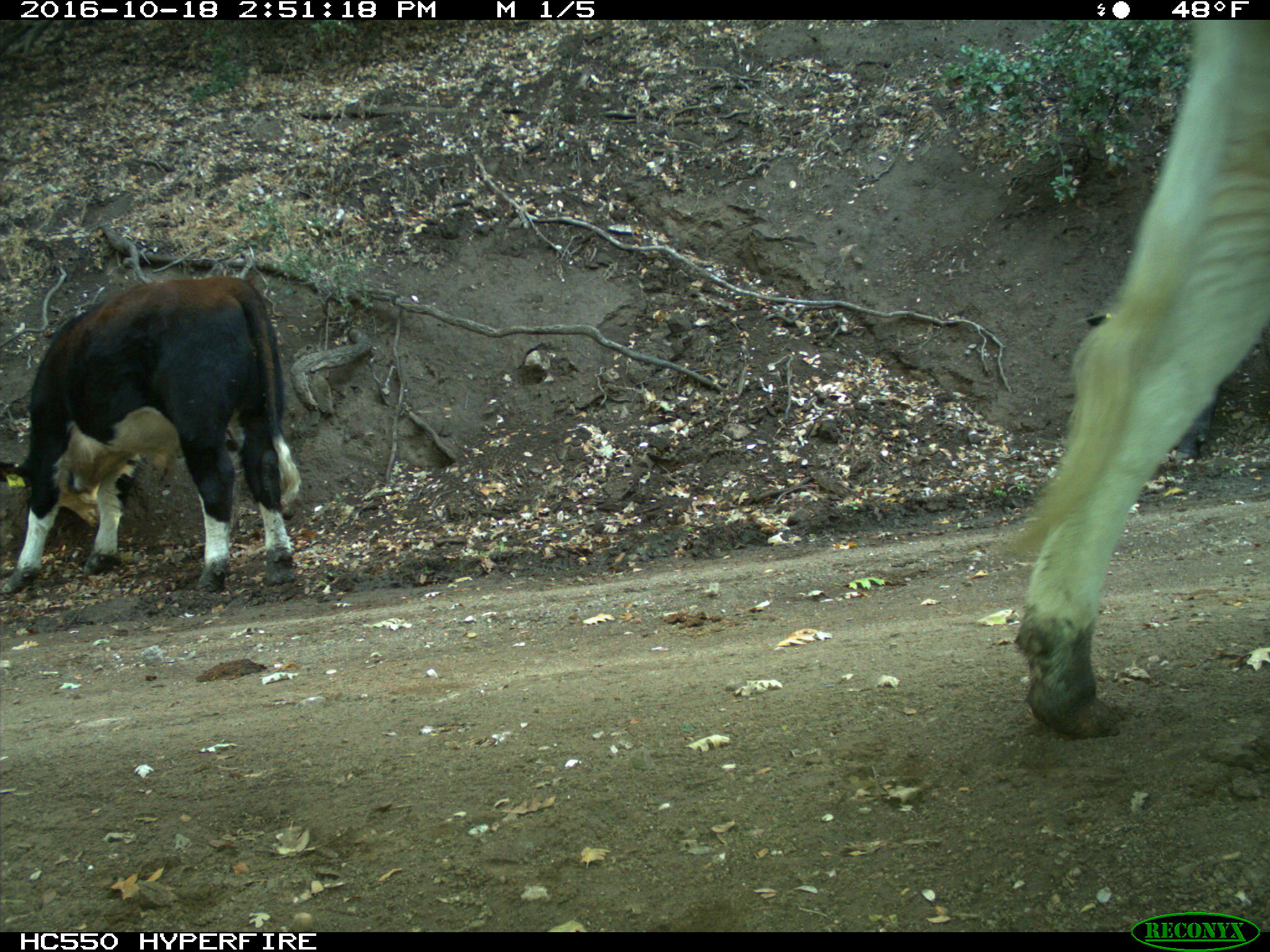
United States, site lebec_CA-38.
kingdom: Animalia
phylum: Chordata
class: Mammalia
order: Artiodactyla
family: Bovidae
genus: Bos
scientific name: Bos taurus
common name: domestic cow